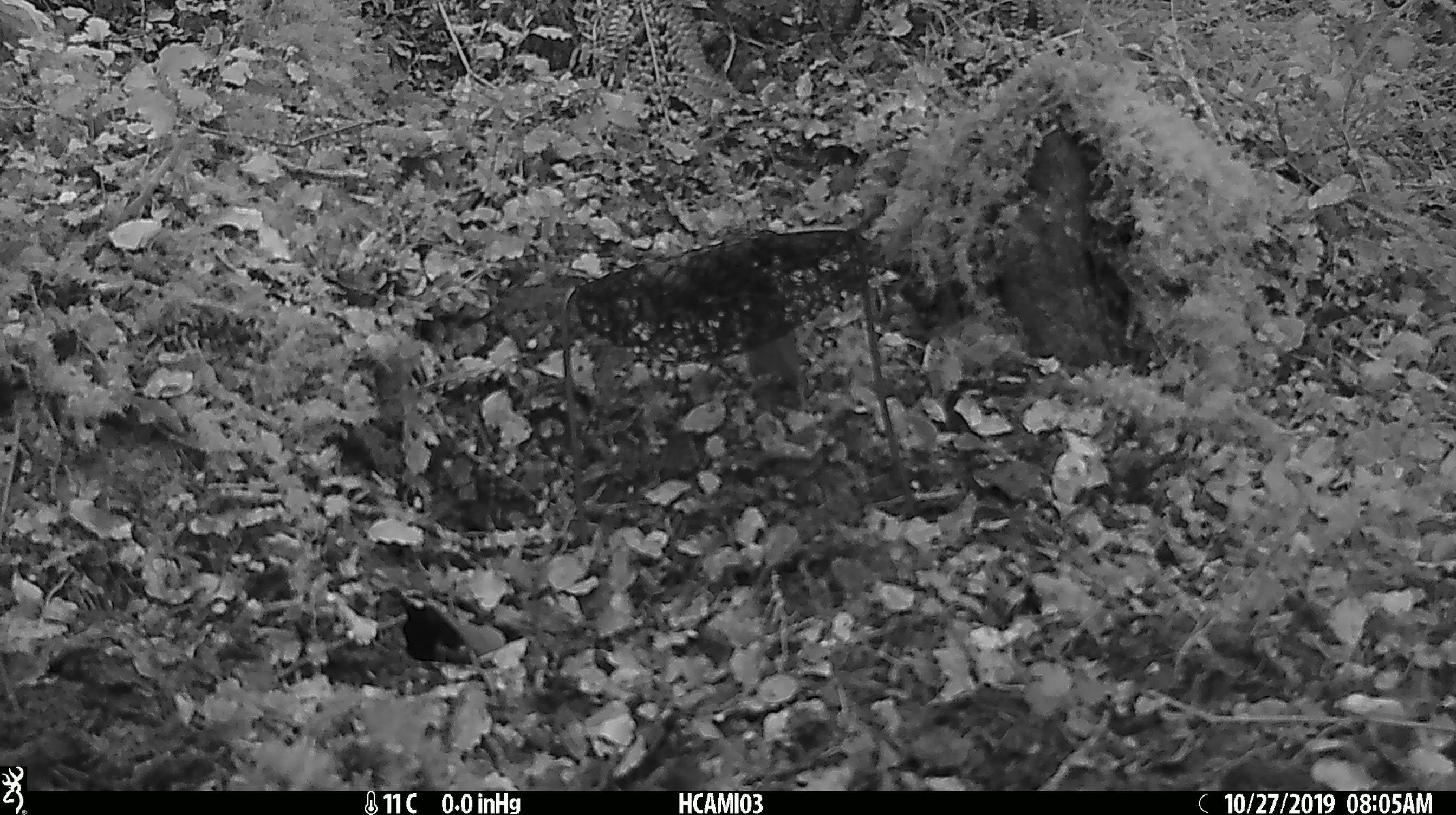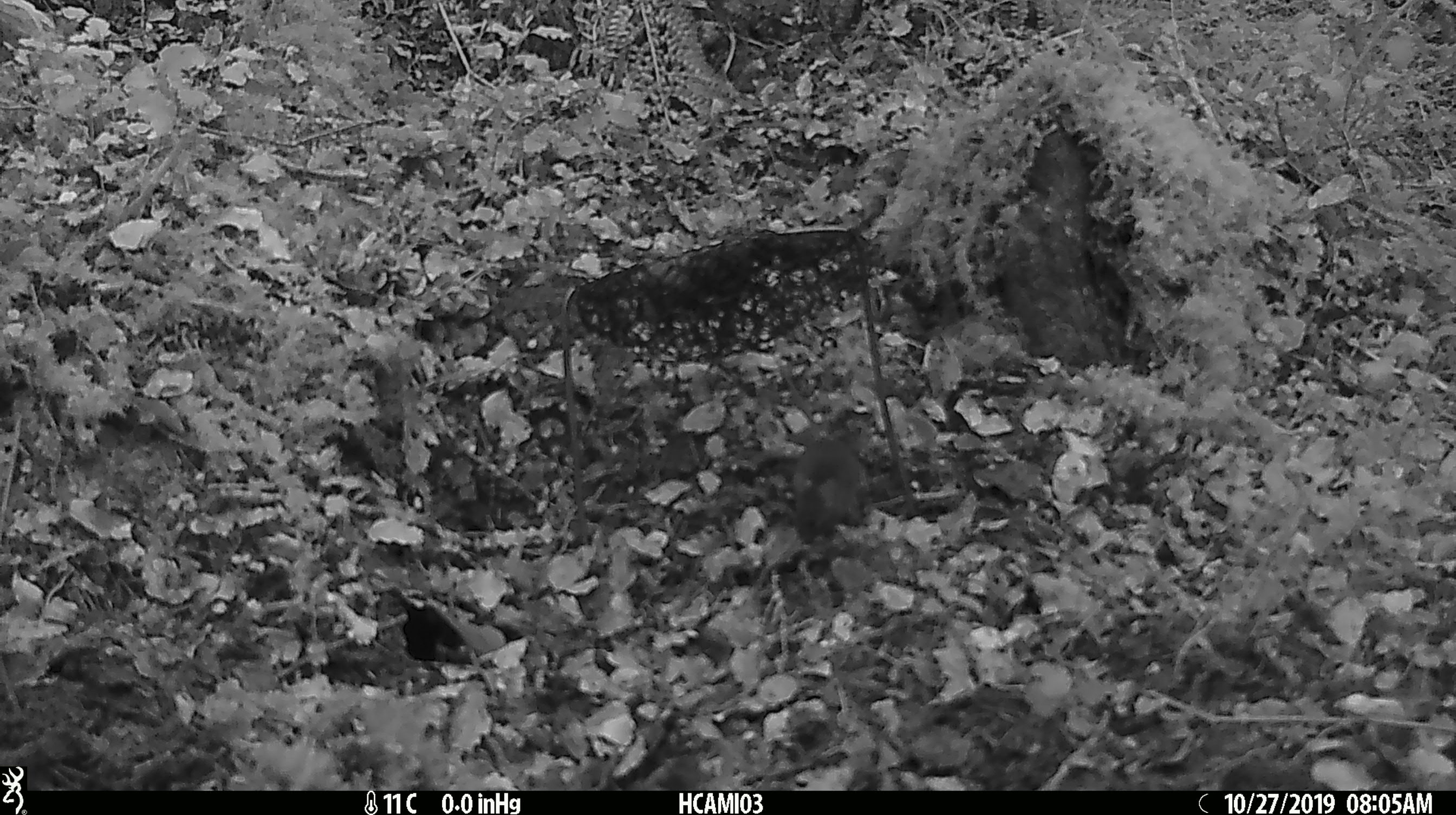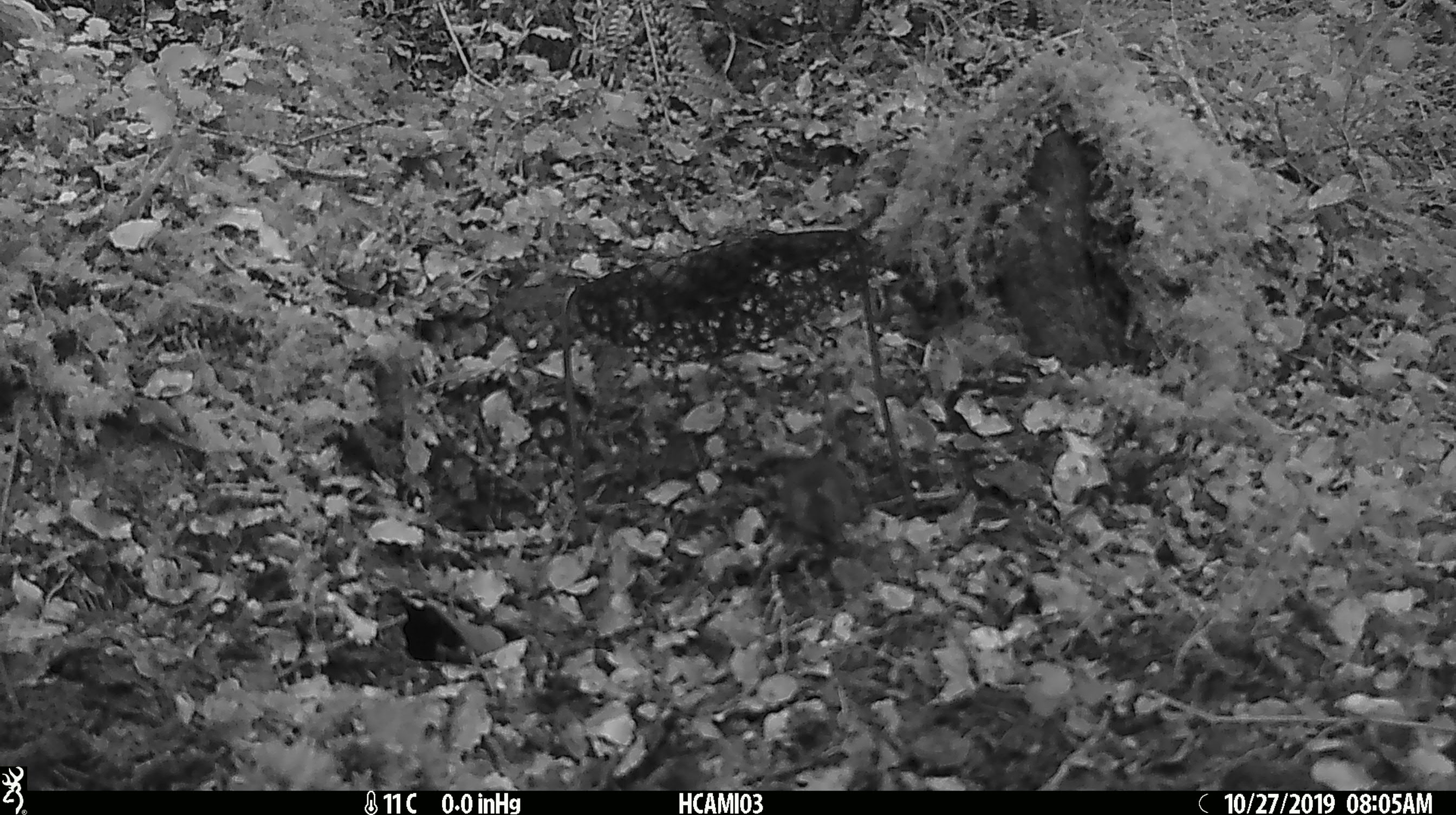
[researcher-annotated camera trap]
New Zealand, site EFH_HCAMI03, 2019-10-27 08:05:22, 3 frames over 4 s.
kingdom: Animalia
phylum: Chordata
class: Mammalia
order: Rodentia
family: Muridae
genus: Mus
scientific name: Mus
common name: mouse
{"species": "mouse (Mus)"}